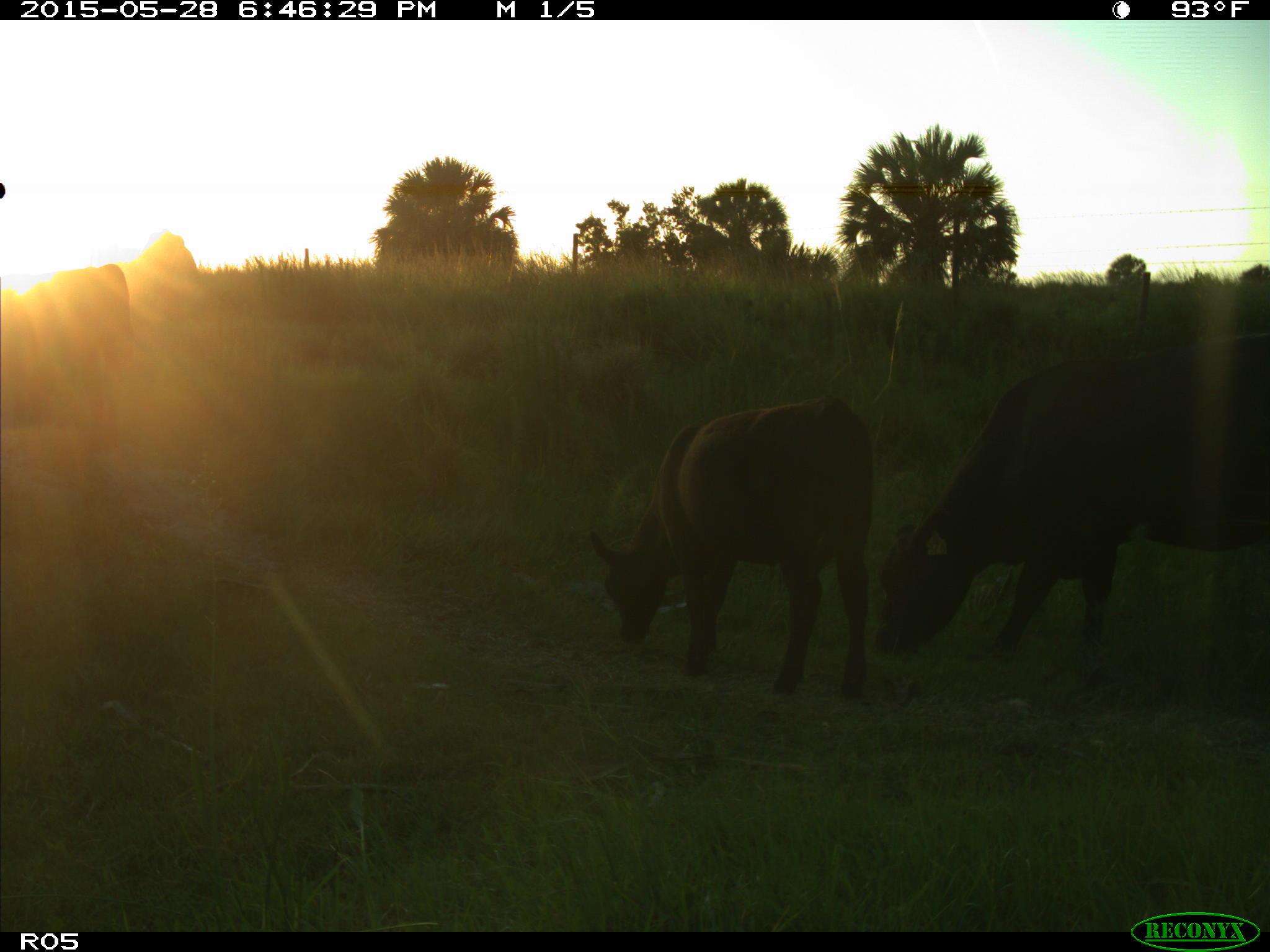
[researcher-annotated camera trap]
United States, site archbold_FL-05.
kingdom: Animalia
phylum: Chordata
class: Mammalia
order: Artiodactyla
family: Bovidae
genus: Bos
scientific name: Bos taurus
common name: domestic cow